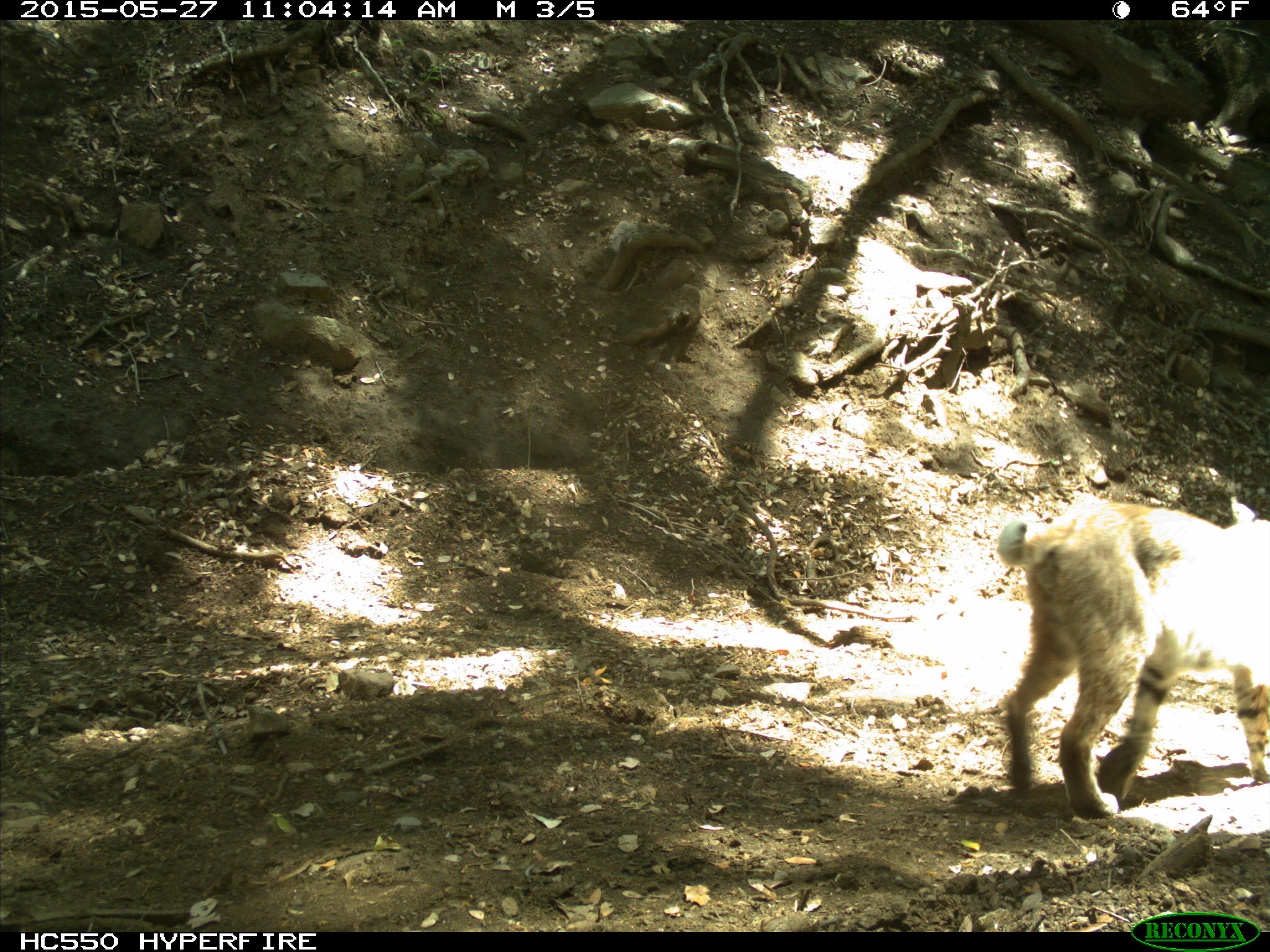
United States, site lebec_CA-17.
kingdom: Animalia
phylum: Chordata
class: Mammalia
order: Carnivora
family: Felidae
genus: Lynx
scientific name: Lynx rufus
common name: bobcat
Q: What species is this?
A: Lynx rufus (bobcat).